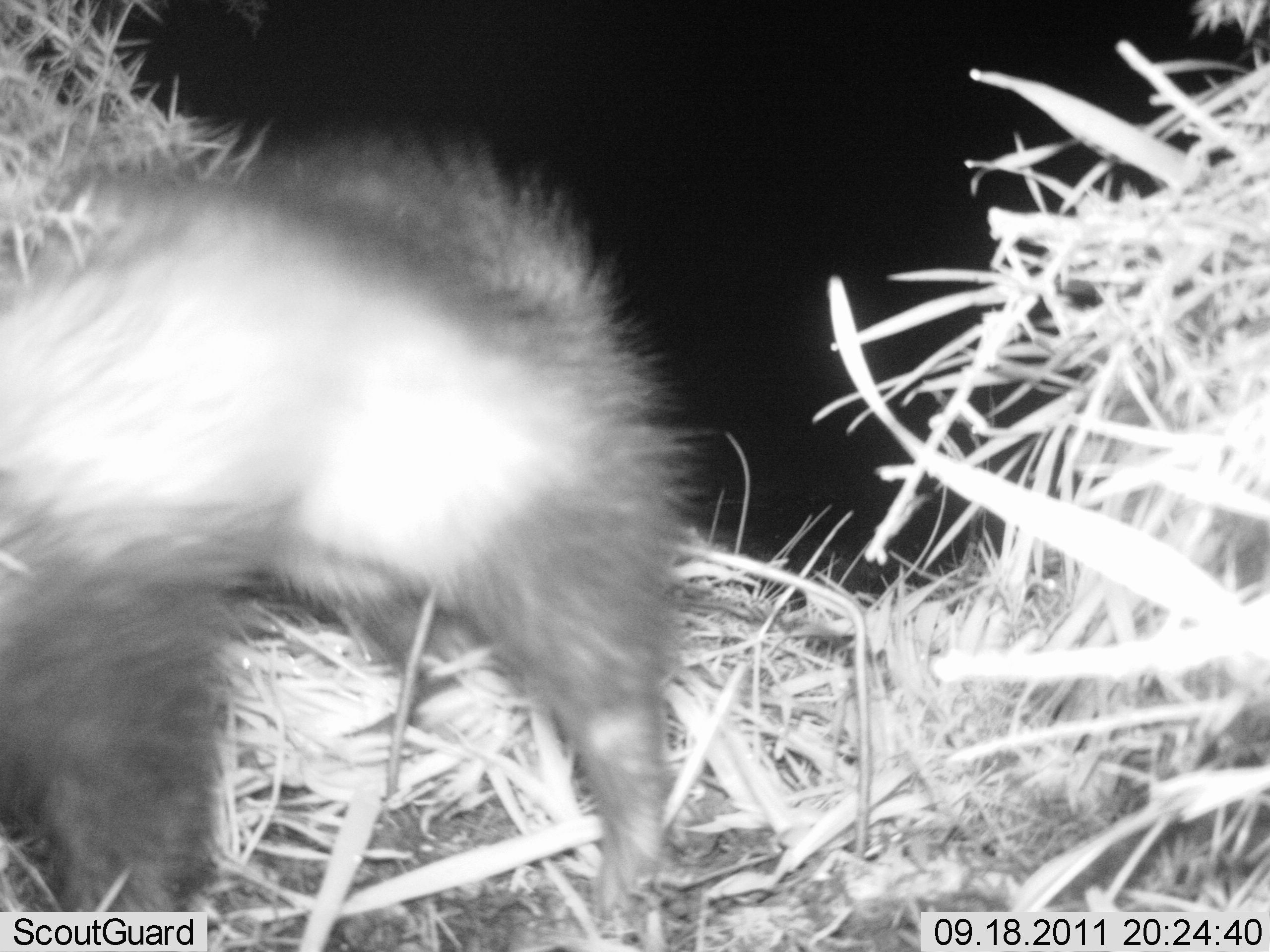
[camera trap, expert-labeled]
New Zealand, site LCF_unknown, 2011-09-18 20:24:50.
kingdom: Animalia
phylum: Chordata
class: Mammalia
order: Carnivora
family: Mustelidae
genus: Mustela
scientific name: Mustela furo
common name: ferret